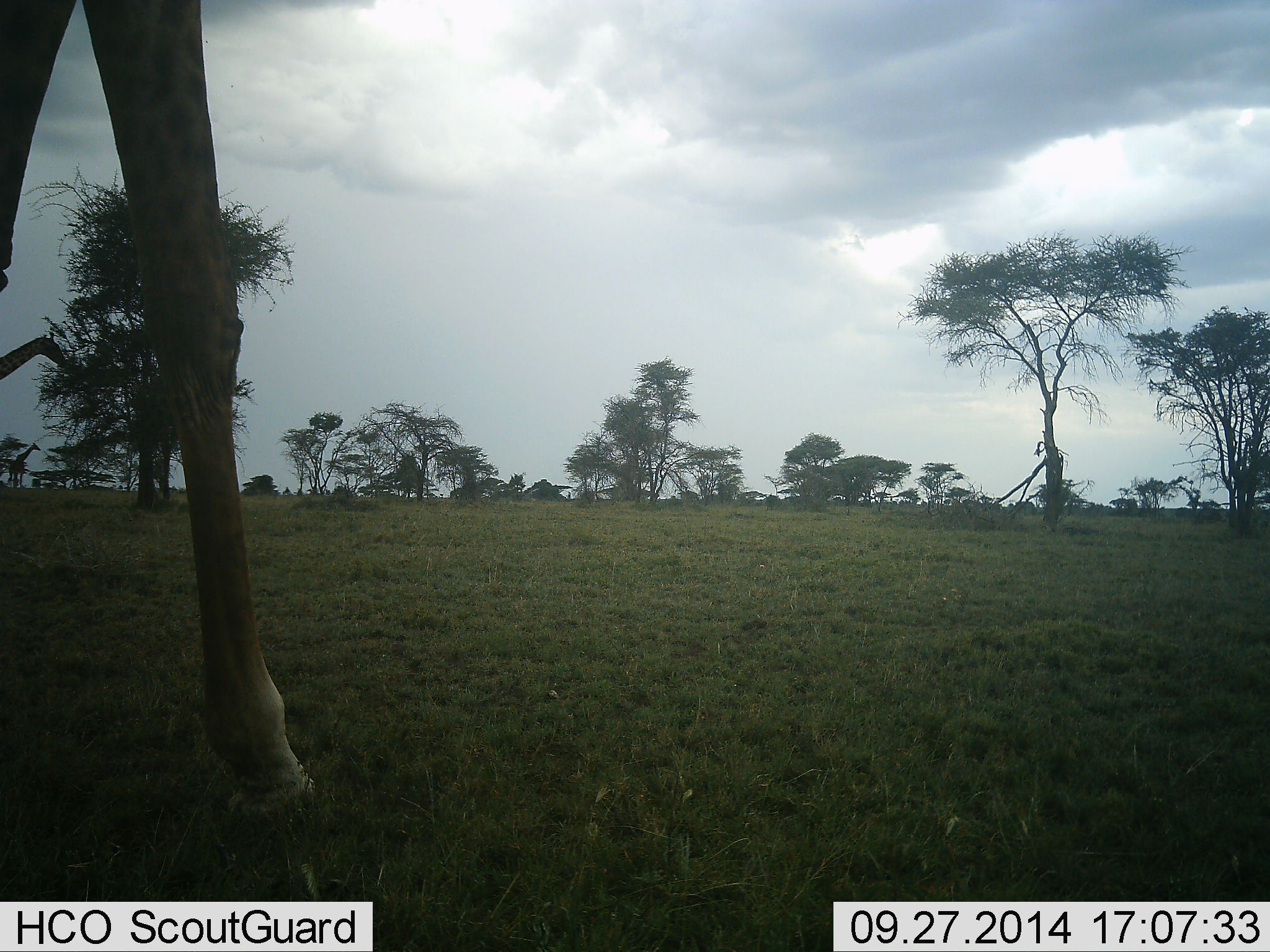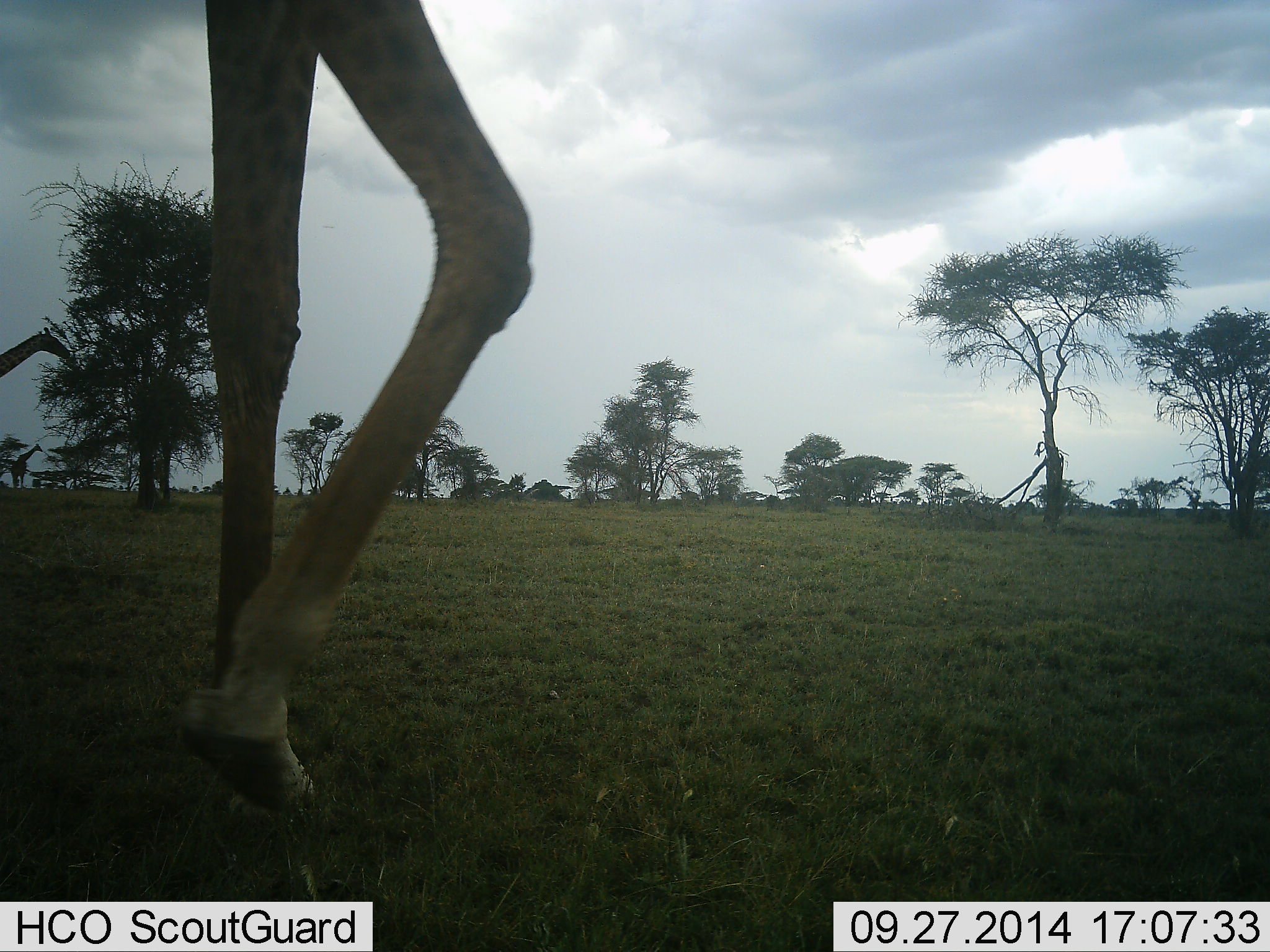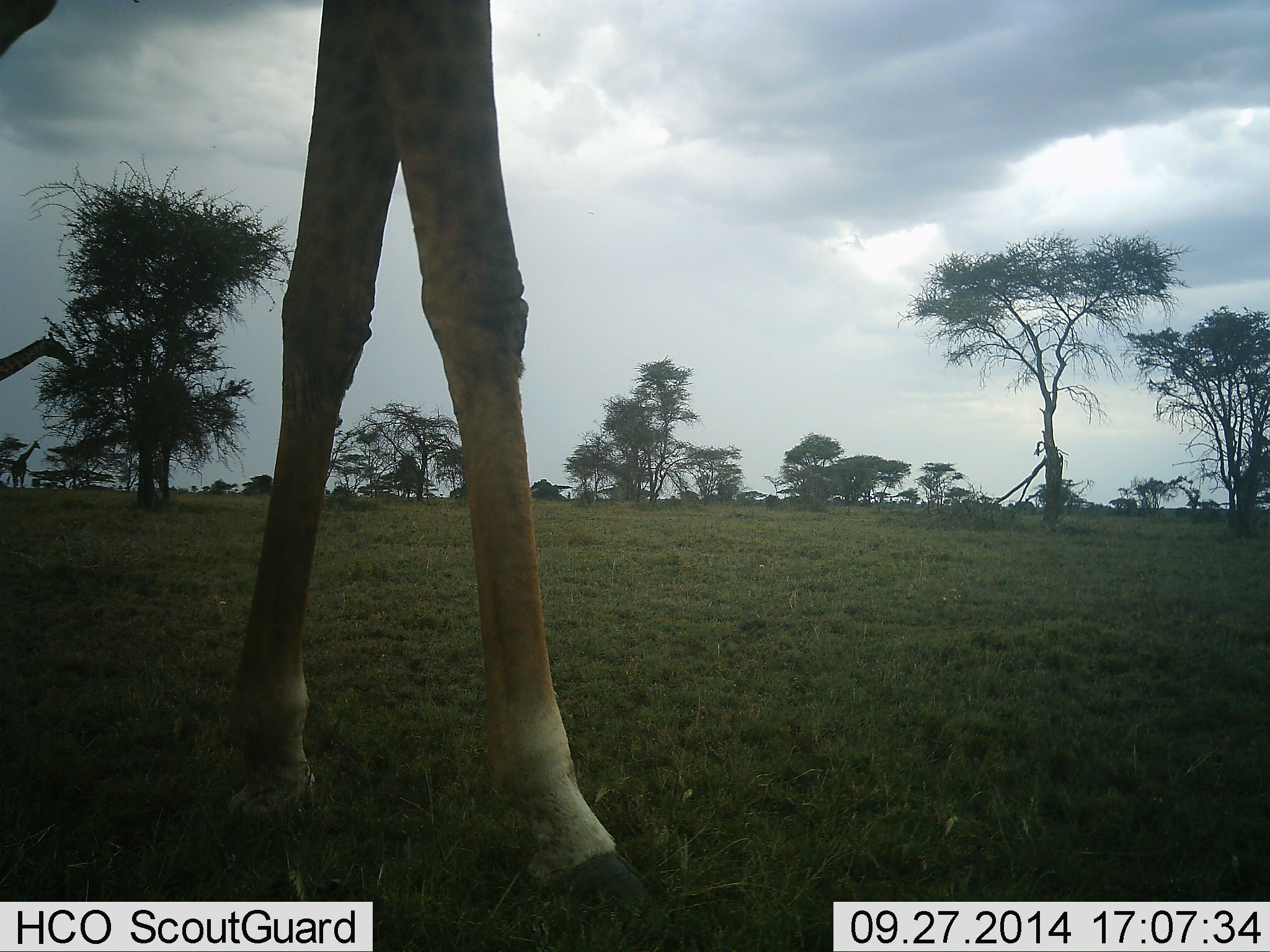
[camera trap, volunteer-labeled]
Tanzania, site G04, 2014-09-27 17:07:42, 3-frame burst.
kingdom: Animalia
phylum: Chordata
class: Mammalia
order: Artiodactyla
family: Giraffidae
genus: Giraffa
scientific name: Giraffa camelopardalis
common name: giraffe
Giraffe (Giraffa camelopardalis), count 3. Behavior (volunteer vote fractions): standing 50%, resting 0%, moving 40%, interacting 10%. Young present (vote fraction): 0%. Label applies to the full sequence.